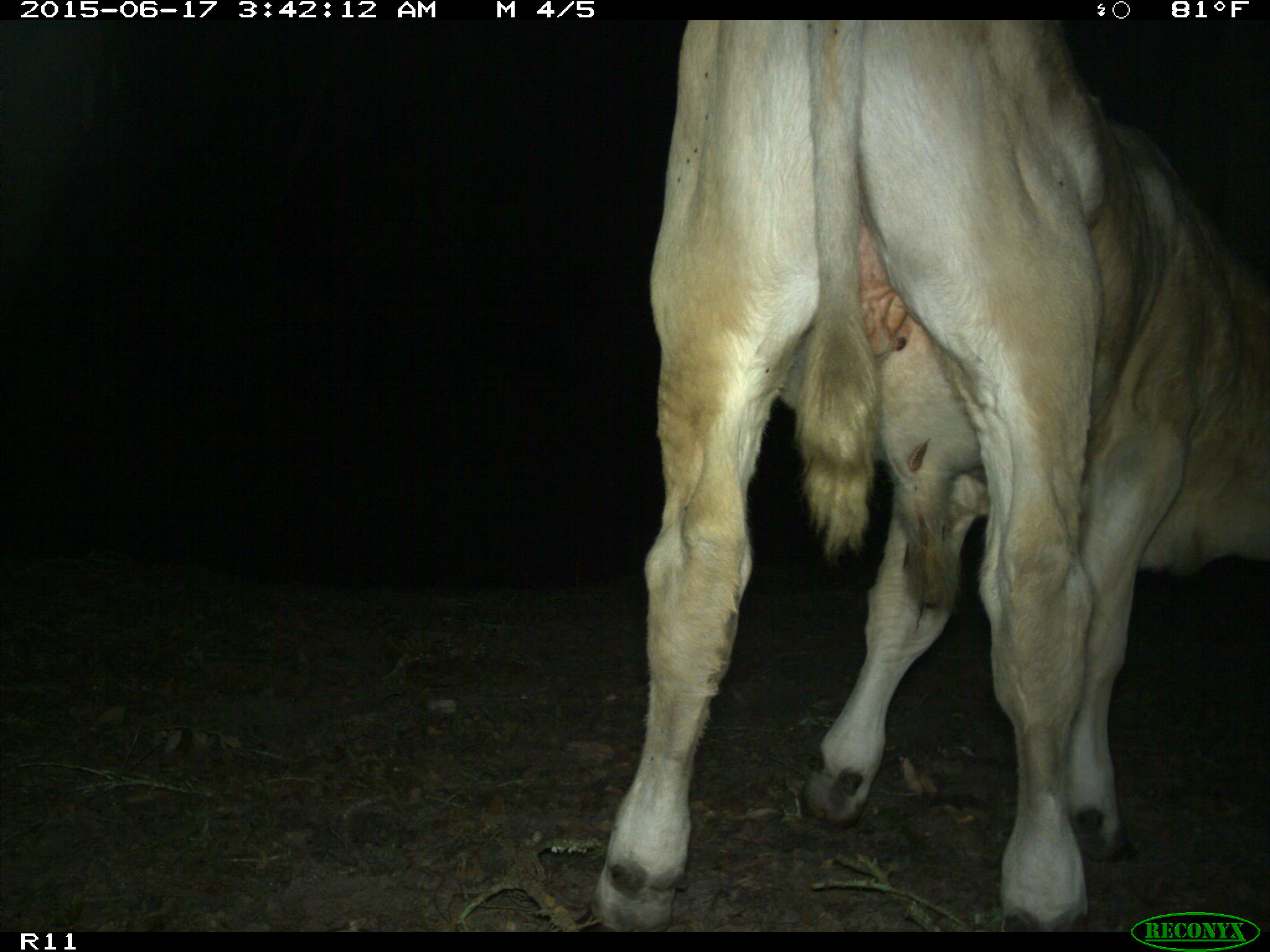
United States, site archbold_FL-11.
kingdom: Animalia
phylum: Chordata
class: Mammalia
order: Artiodactyla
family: Bovidae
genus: Bos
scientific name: Bos taurus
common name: domestic cow